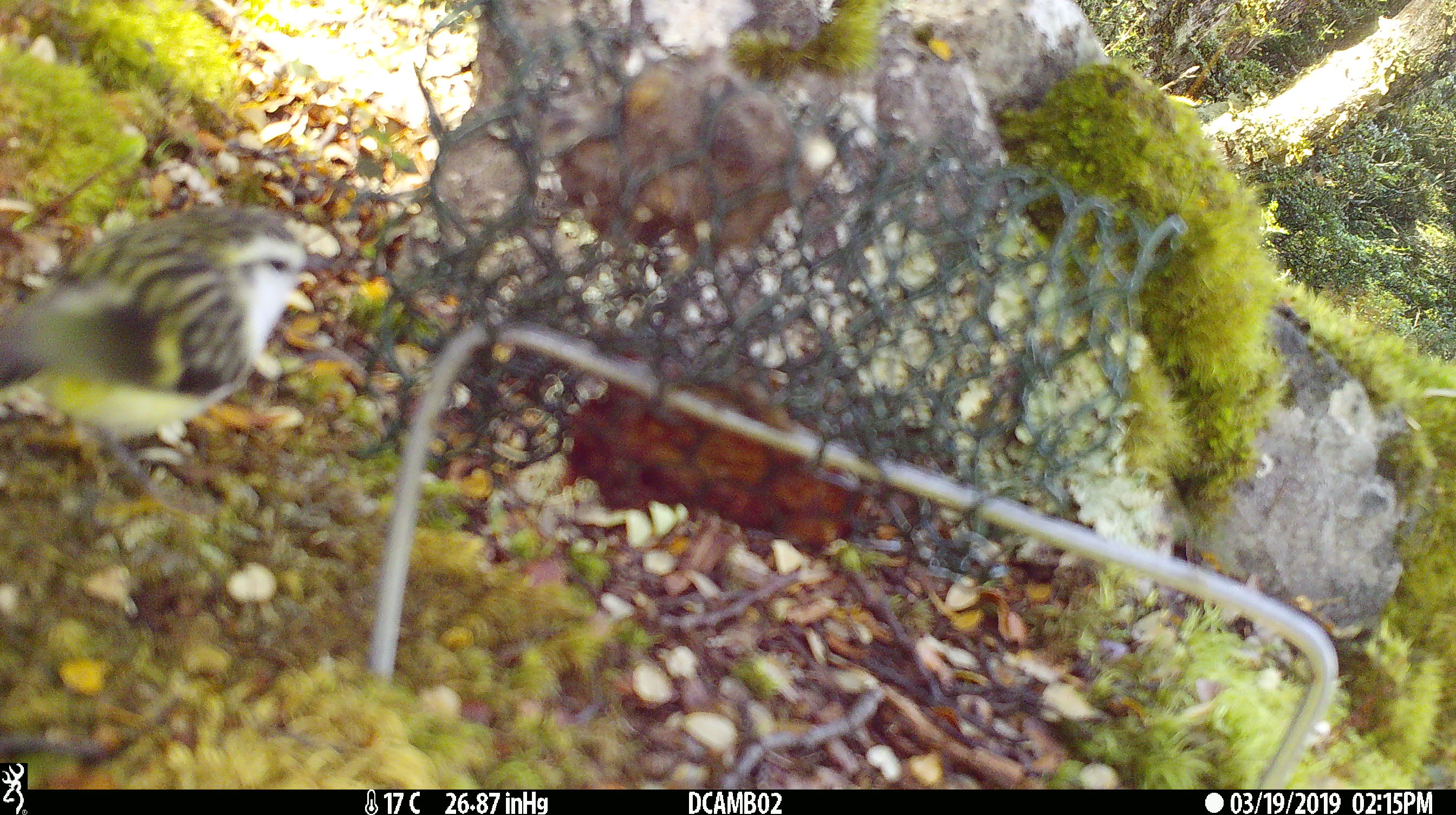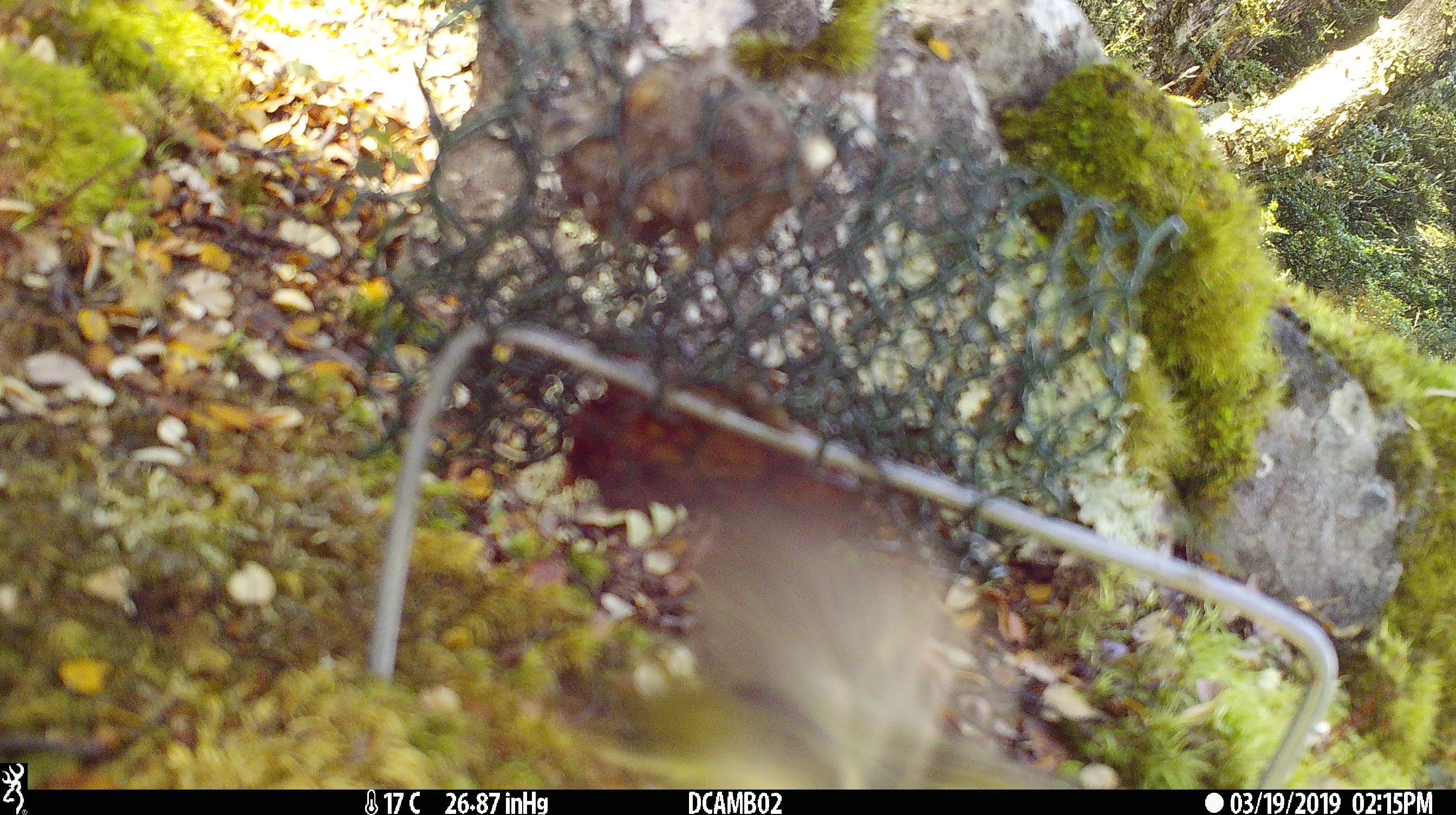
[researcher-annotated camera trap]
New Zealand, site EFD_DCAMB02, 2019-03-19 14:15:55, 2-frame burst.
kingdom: Animalia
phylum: Chordata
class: Aves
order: Passeriformes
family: Acanthisittidae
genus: Acanthisitta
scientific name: Acanthisitta chloris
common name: rifleman